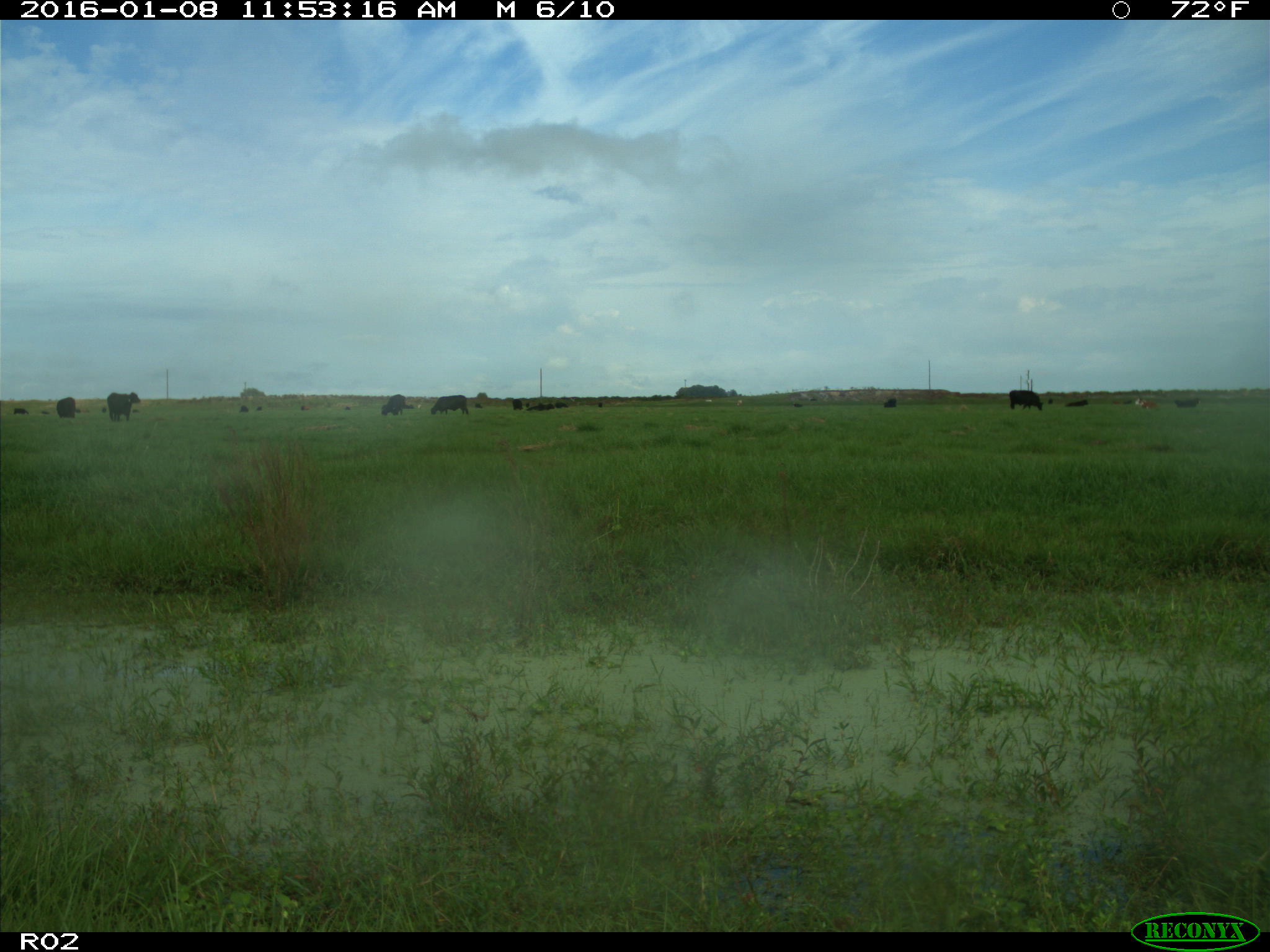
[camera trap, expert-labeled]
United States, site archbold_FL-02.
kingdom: Animalia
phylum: Chordata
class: Mammalia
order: Artiodactyla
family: Bovidae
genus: Bos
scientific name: Bos taurus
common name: domestic cow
Bos taurus (domestic cow).